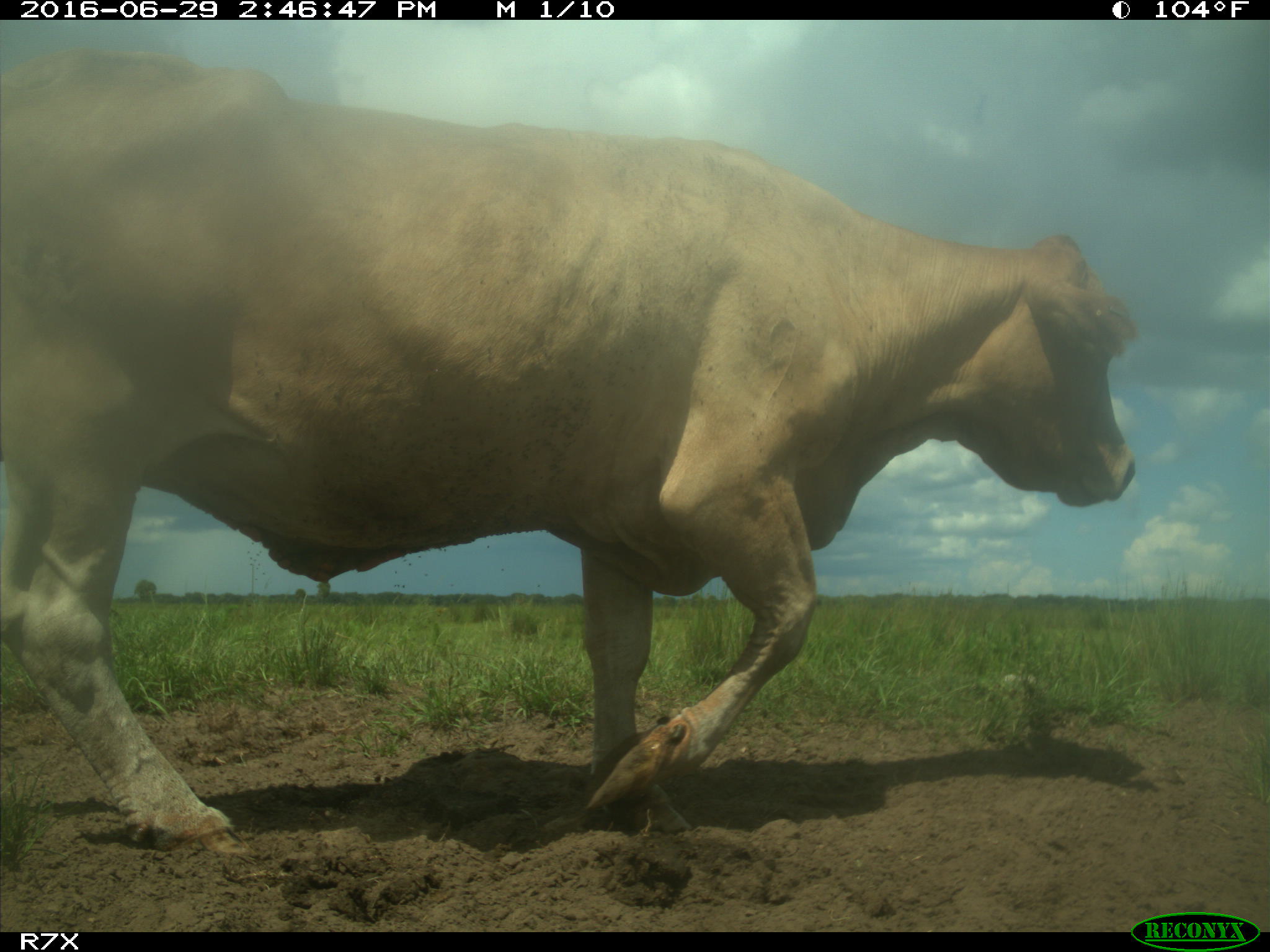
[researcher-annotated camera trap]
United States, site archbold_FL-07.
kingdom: Animalia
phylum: Chordata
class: Mammalia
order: Artiodactyla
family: Bovidae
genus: Bos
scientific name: Bos taurus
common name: domestic cow